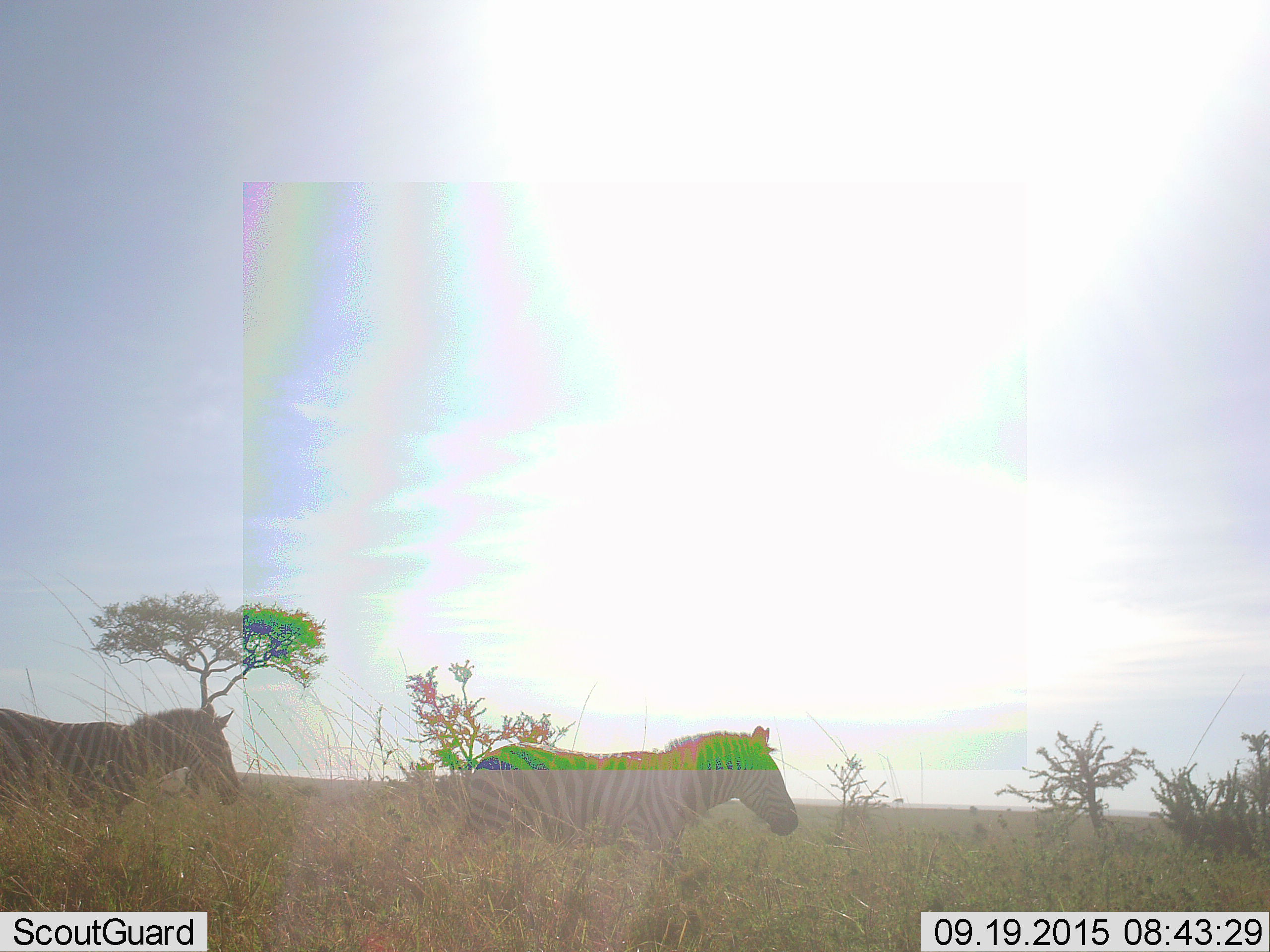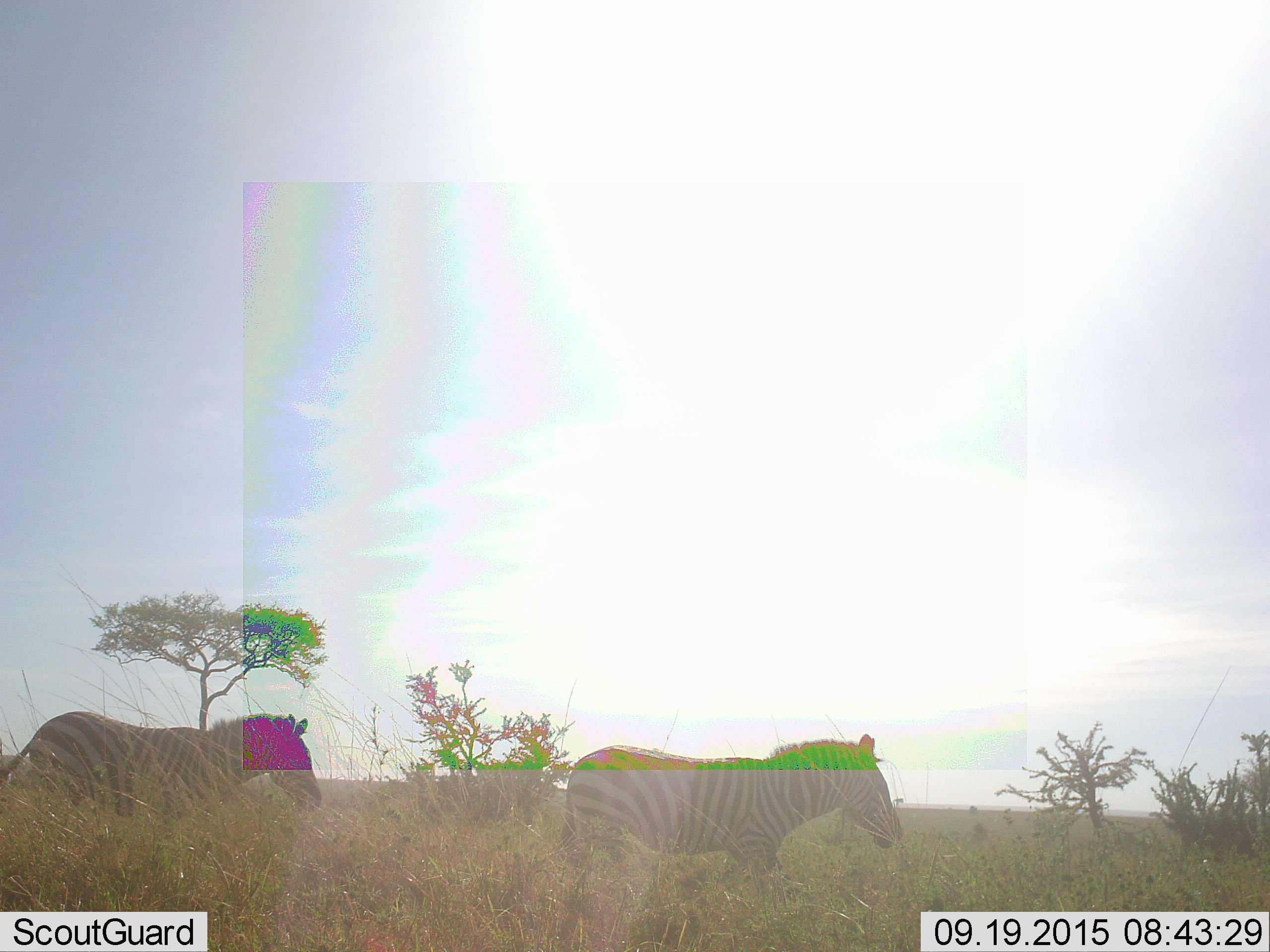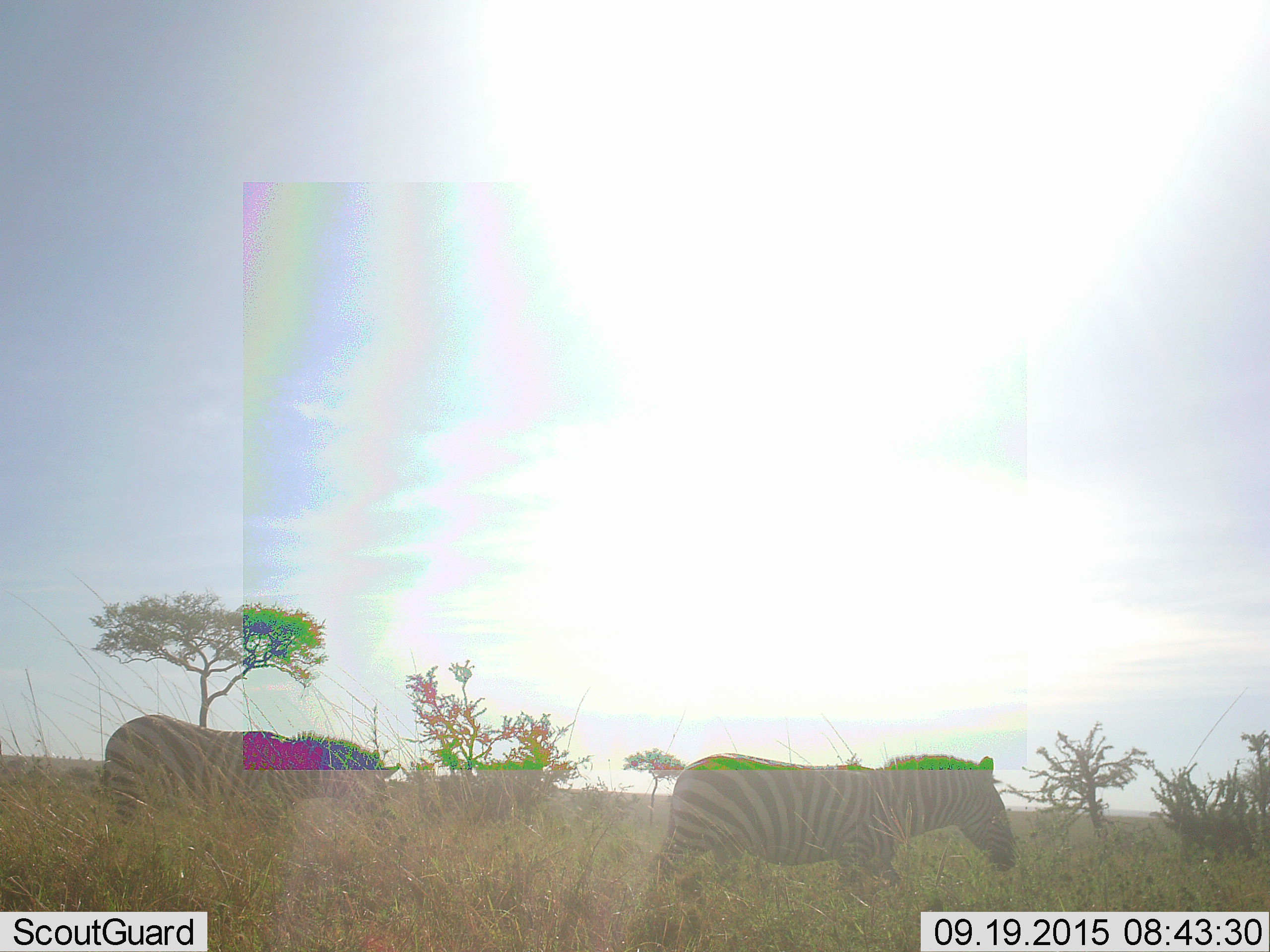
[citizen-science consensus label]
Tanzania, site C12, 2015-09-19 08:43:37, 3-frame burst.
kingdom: Animalia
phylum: Chordata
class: Mammalia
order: Perissodactyla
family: Equidae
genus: Equus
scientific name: Equus quagga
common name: plains zebra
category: zebra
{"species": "zebra (plains zebra) (Equus quagga)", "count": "2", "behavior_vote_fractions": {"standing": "14%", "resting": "0%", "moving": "86%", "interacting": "7%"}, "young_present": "0%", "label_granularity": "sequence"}